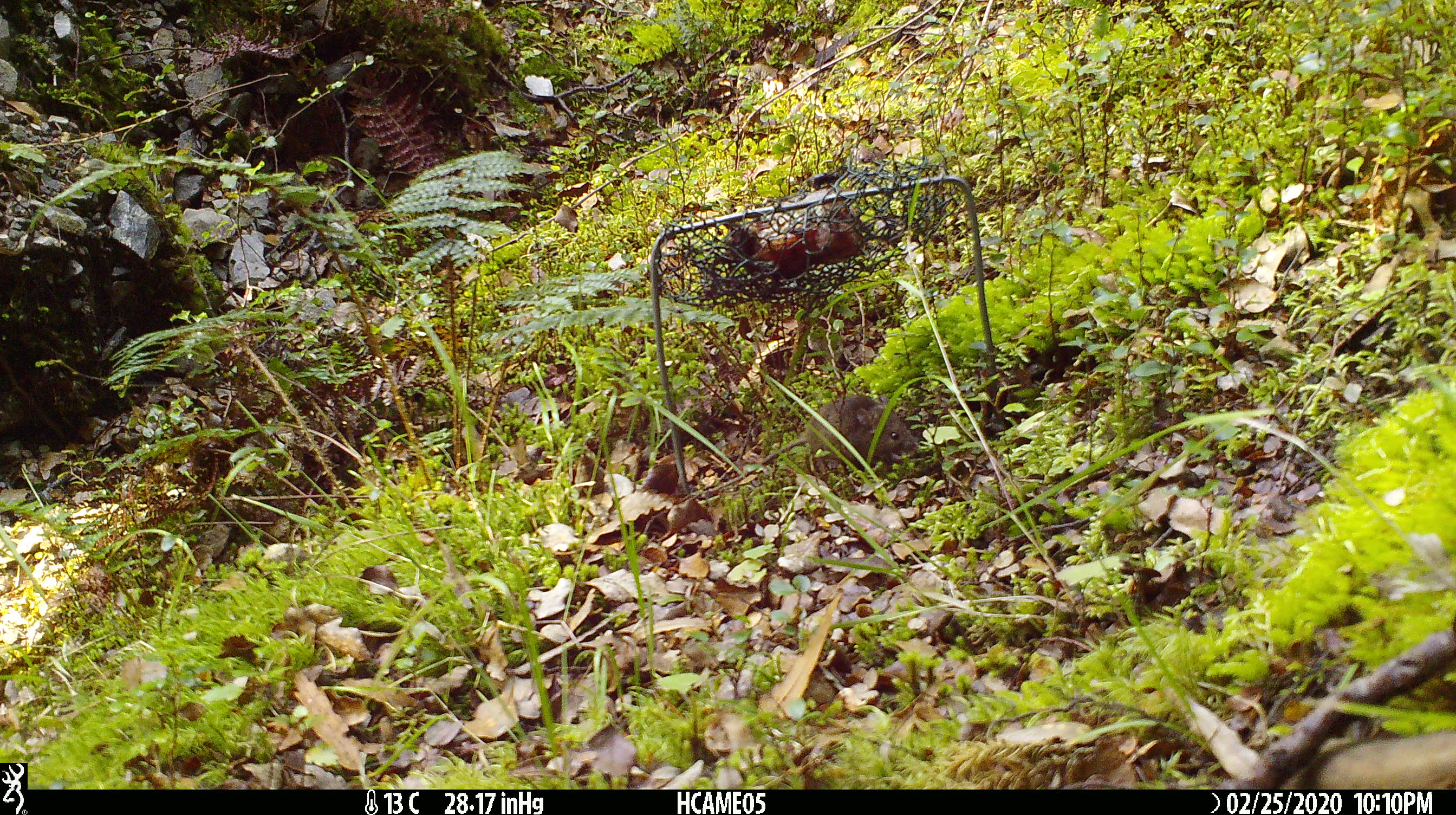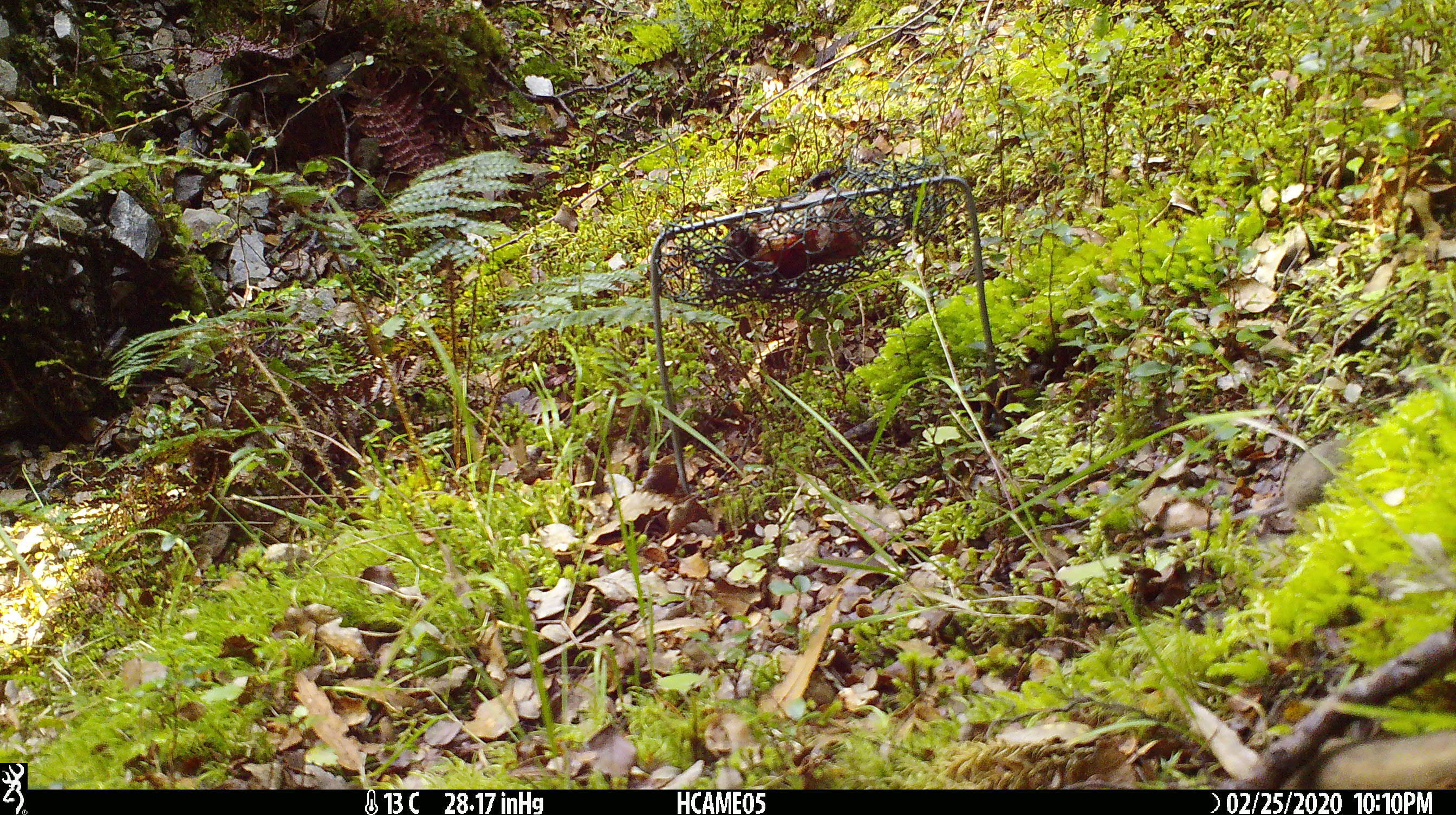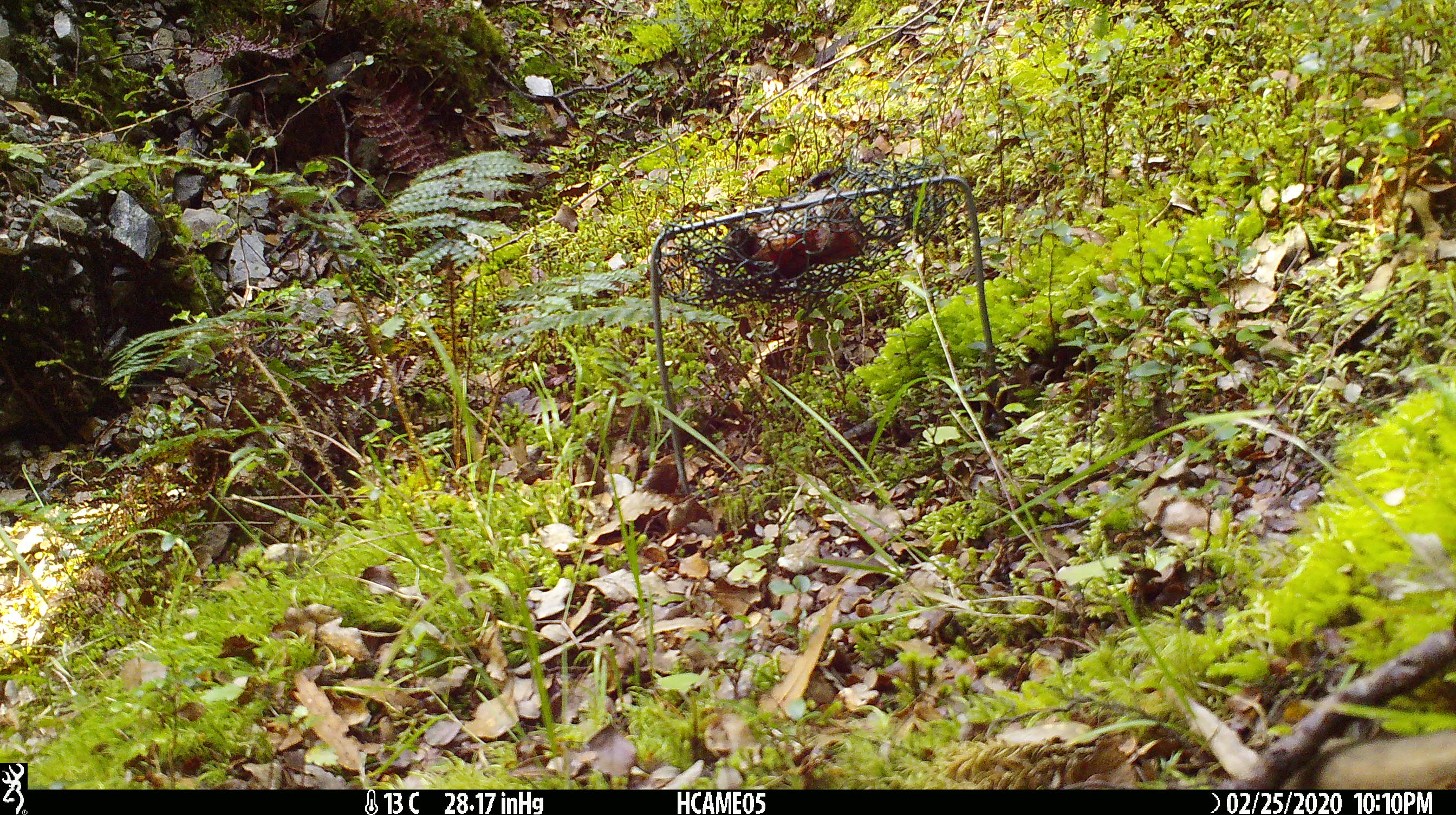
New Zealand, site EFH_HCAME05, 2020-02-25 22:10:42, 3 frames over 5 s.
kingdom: Animalia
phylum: Chordata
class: Mammalia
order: Rodentia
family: Muridae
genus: Mus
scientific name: Mus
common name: mouse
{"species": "mouse (Mus)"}